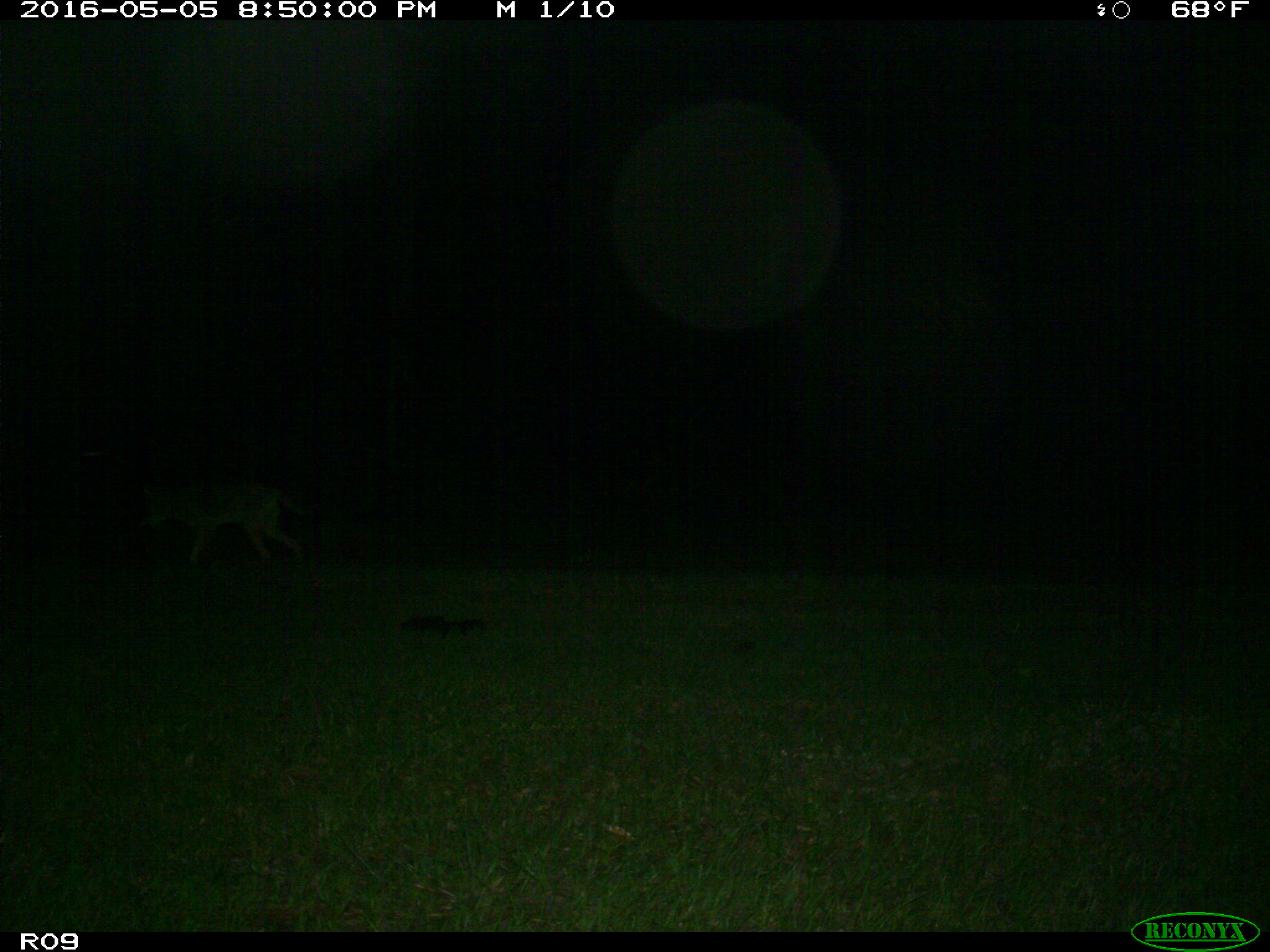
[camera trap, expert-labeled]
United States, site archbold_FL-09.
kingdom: Animalia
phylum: Chordata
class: Mammalia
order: Carnivora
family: Canidae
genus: Canis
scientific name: Canis latrans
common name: coyote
Canis latrans (coyote).